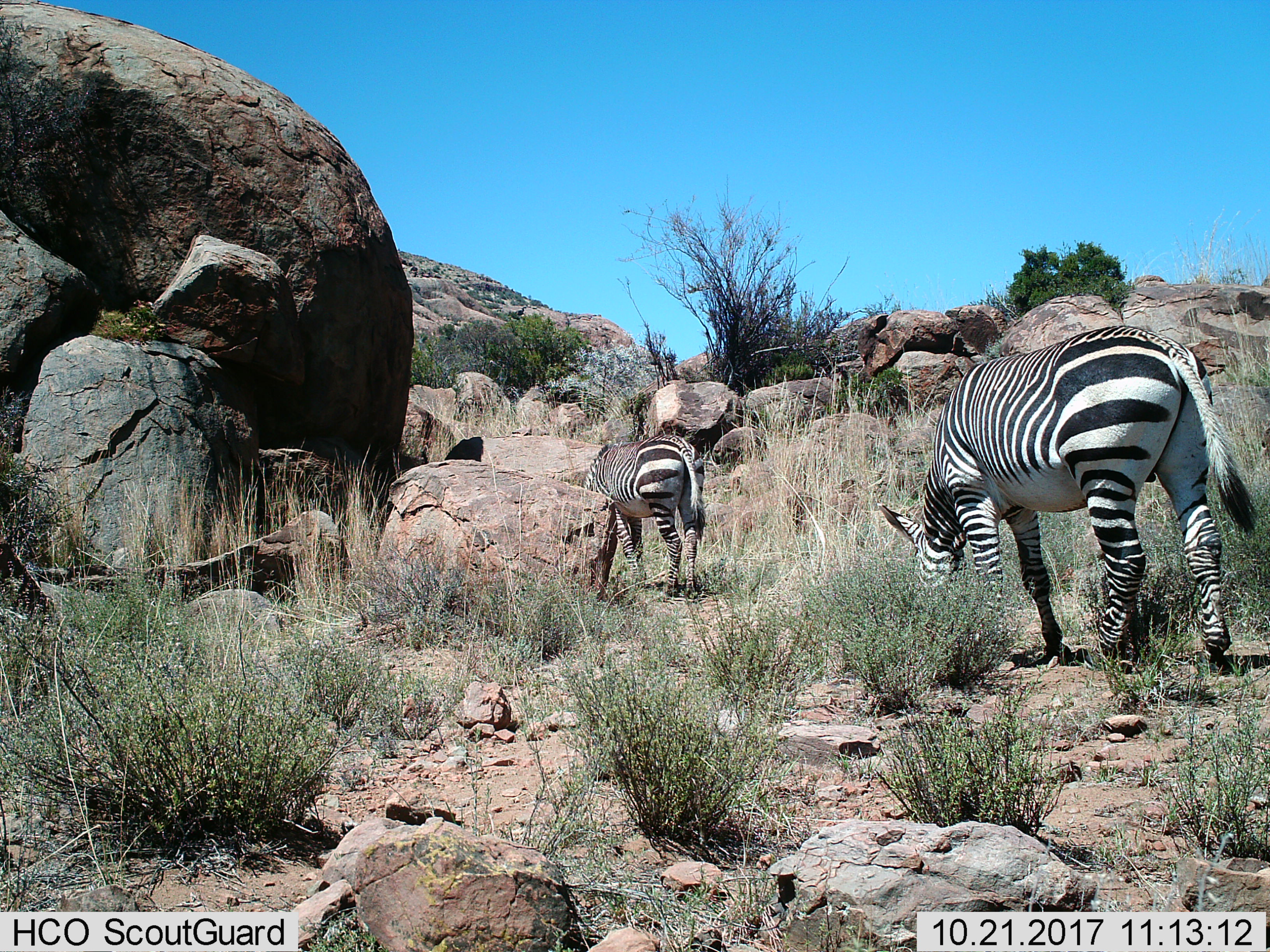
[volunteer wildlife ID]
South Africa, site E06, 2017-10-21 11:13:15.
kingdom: Animalia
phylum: Chordata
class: Mammalia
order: Perissodactyla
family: Equidae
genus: Equus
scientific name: Equus zebra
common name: mountain zebra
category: zebramountain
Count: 2.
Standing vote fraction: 12%.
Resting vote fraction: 0%.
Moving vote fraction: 12%.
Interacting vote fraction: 0%.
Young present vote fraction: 0%.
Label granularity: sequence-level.